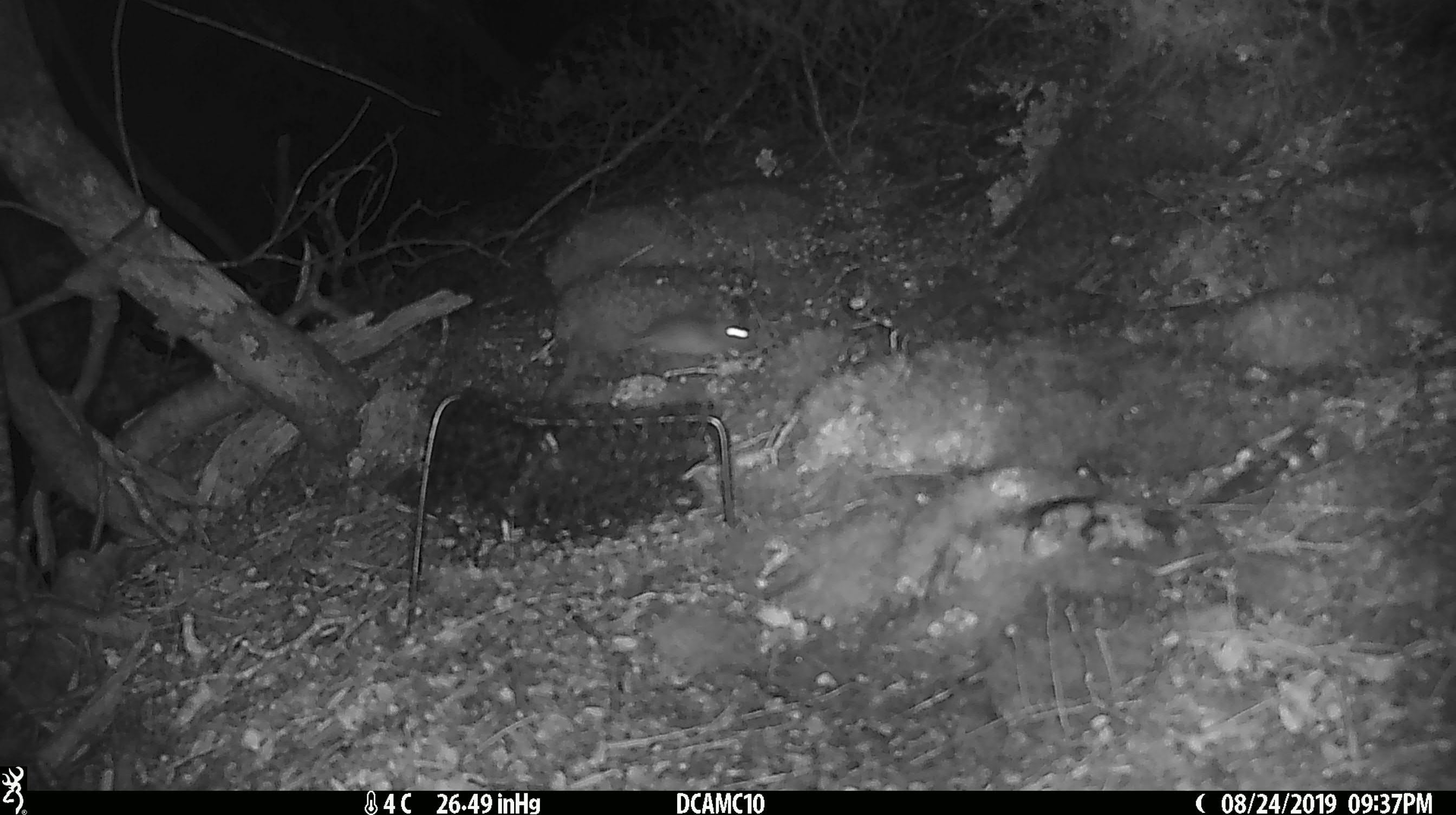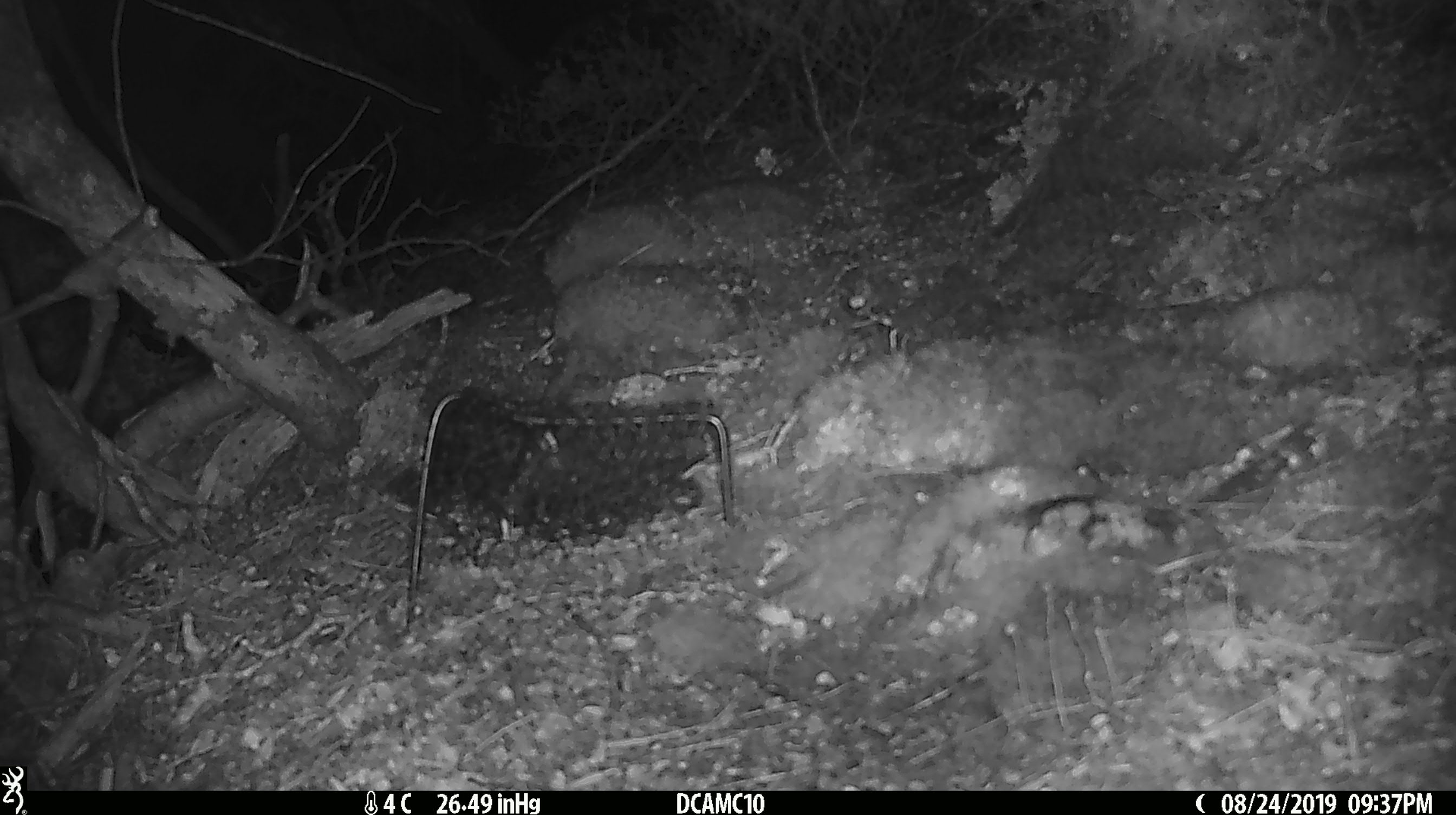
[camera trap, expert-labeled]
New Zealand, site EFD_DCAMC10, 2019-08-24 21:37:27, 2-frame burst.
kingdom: Animalia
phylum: Chordata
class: Mammalia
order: Rodentia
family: Muridae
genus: Mus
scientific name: Mus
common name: mouse